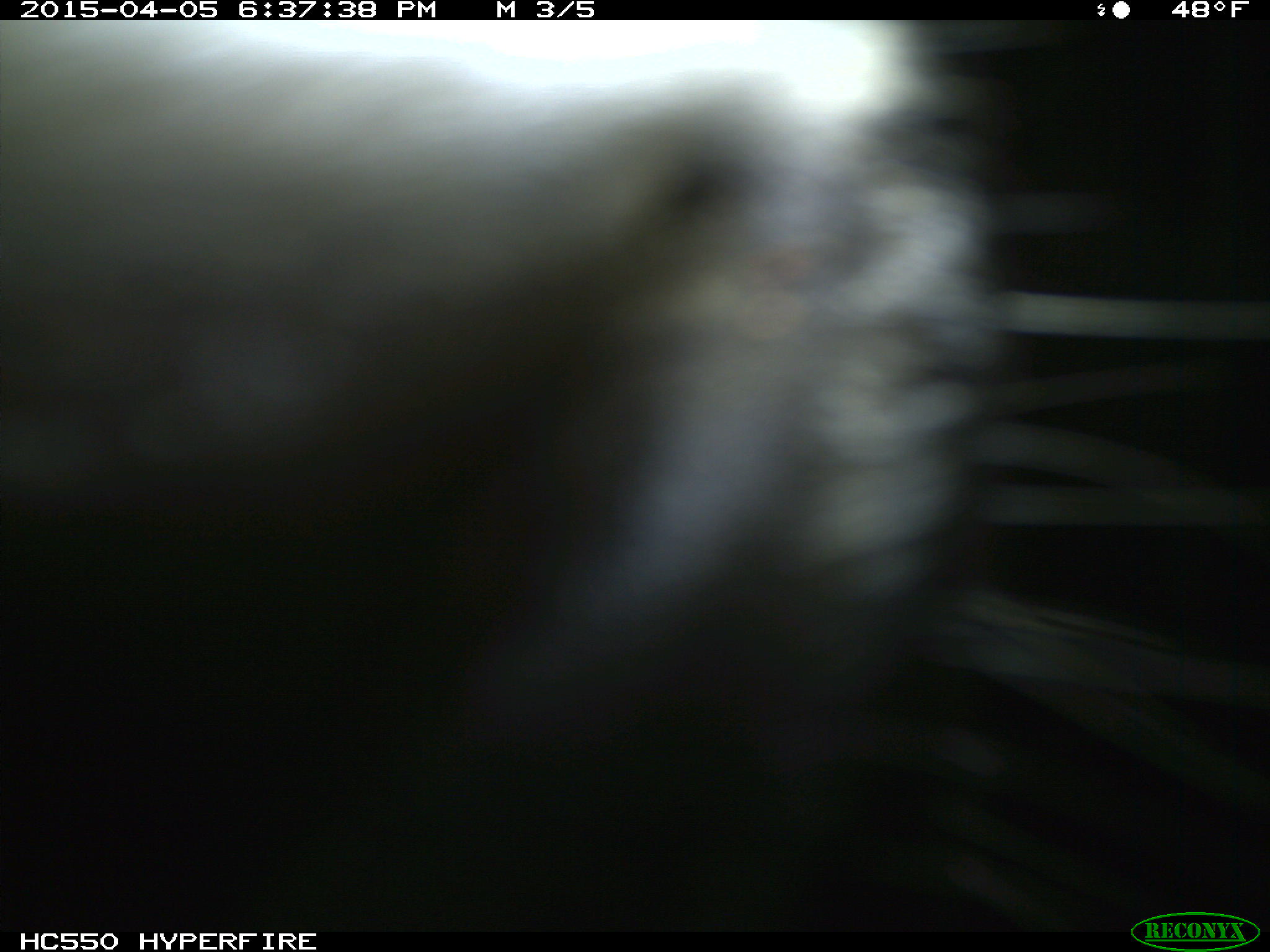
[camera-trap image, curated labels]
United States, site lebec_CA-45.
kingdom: Animalia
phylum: Chordata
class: Mammalia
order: Artiodactyla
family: Bovidae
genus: Bos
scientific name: Bos taurus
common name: domestic cow